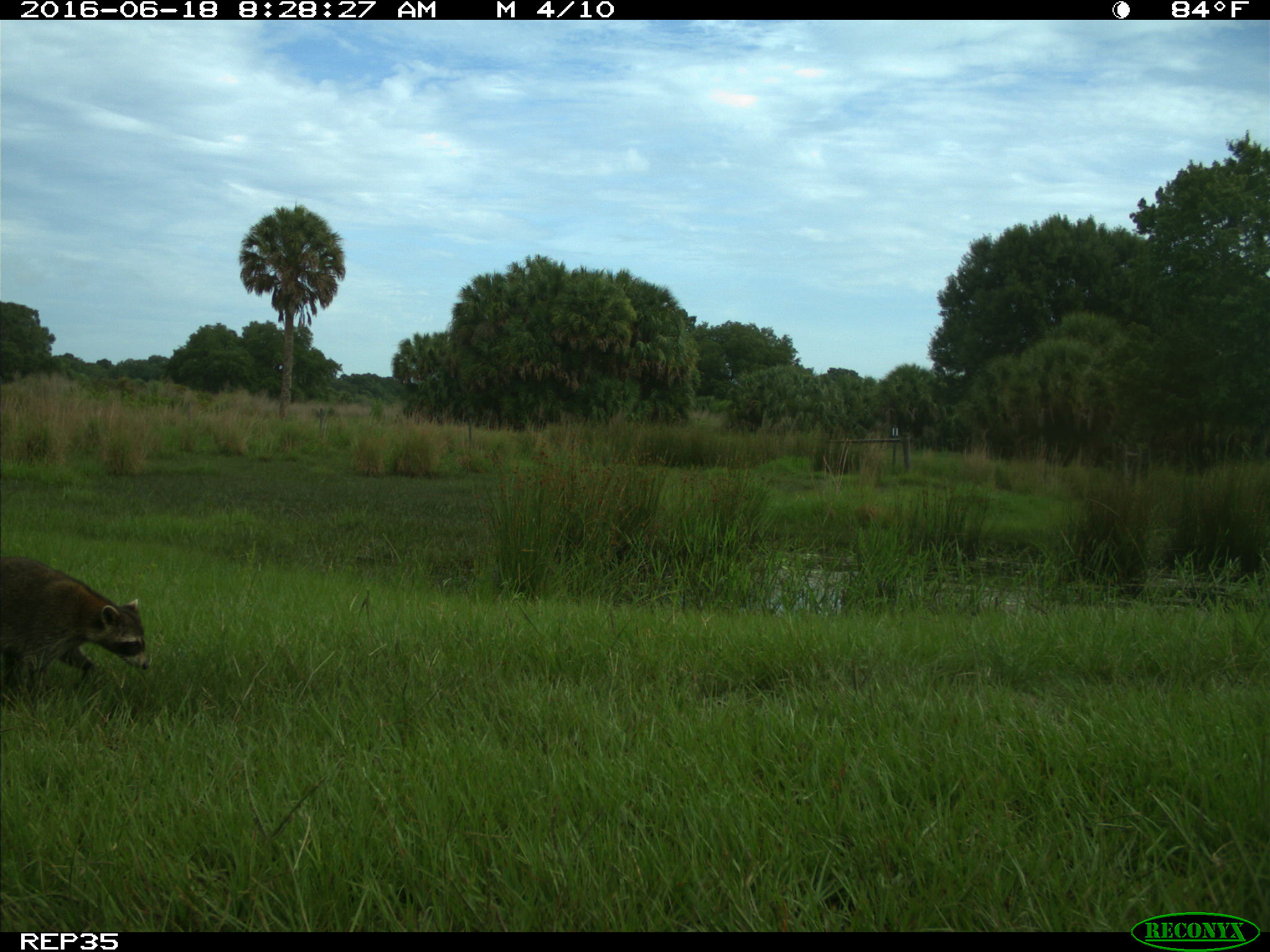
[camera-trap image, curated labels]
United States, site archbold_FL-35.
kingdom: Animalia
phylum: Chordata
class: Mammalia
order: Carnivora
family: Procyonidae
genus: Procyon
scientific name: Procyon lotor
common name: common raccoon